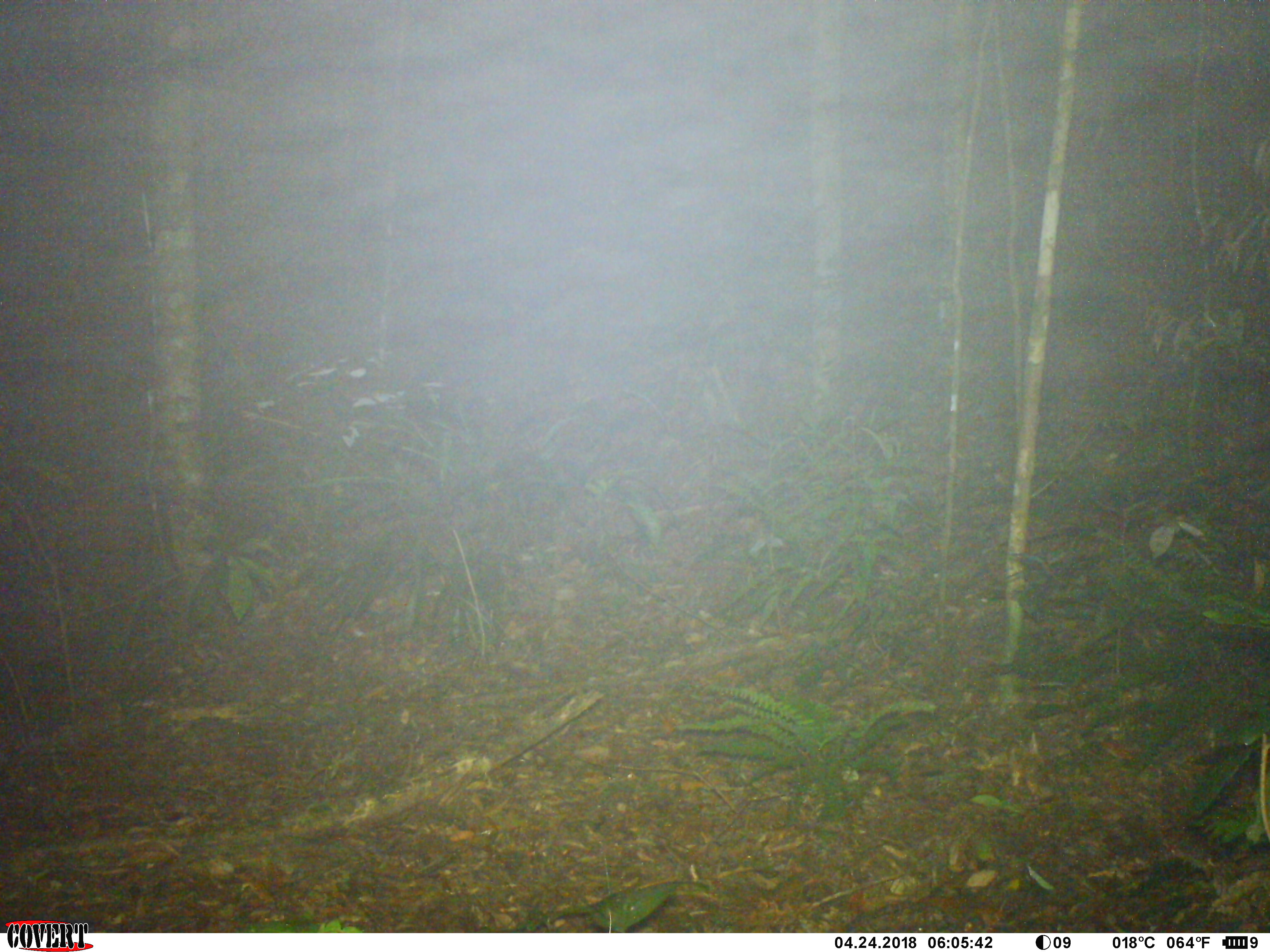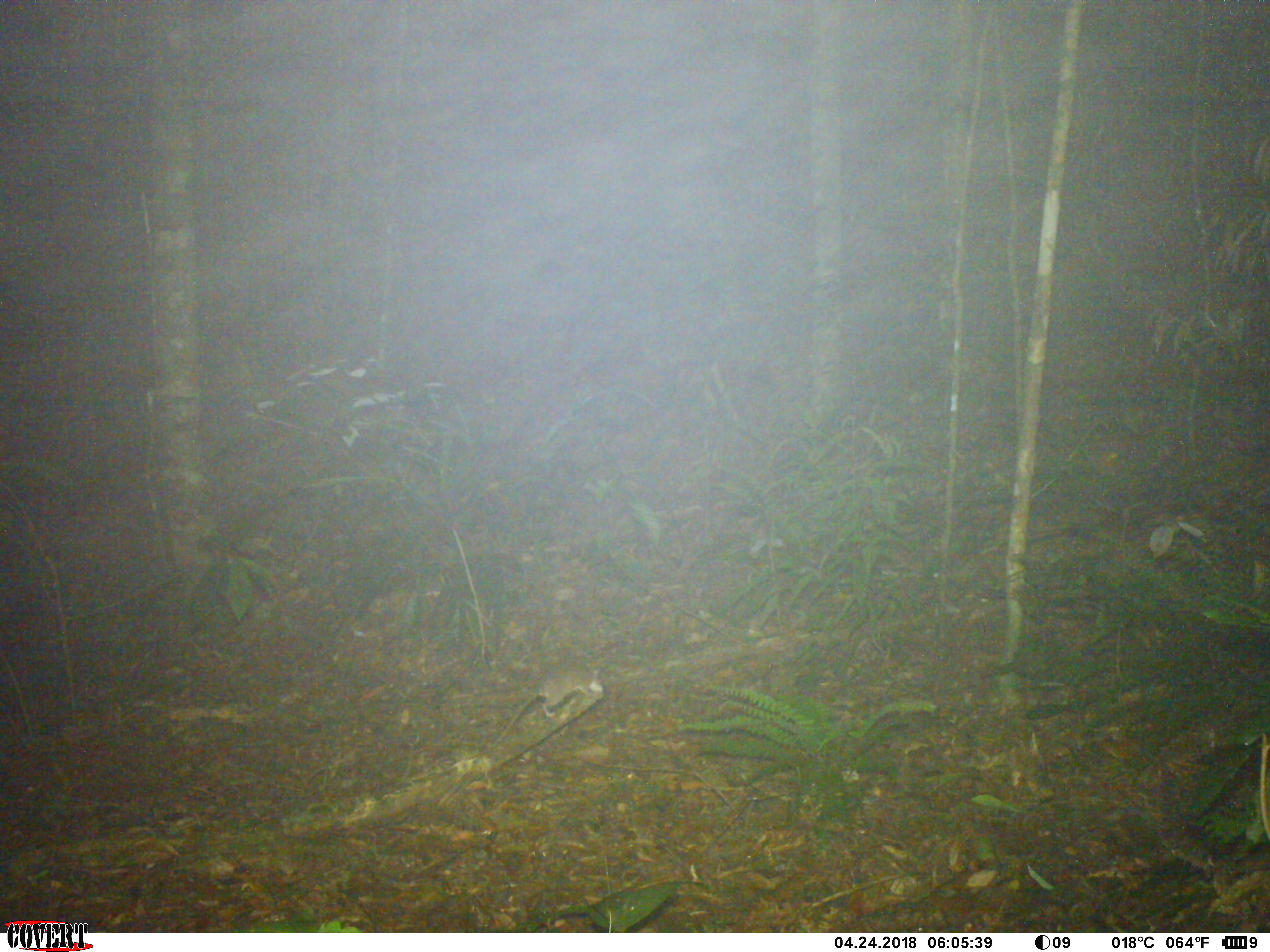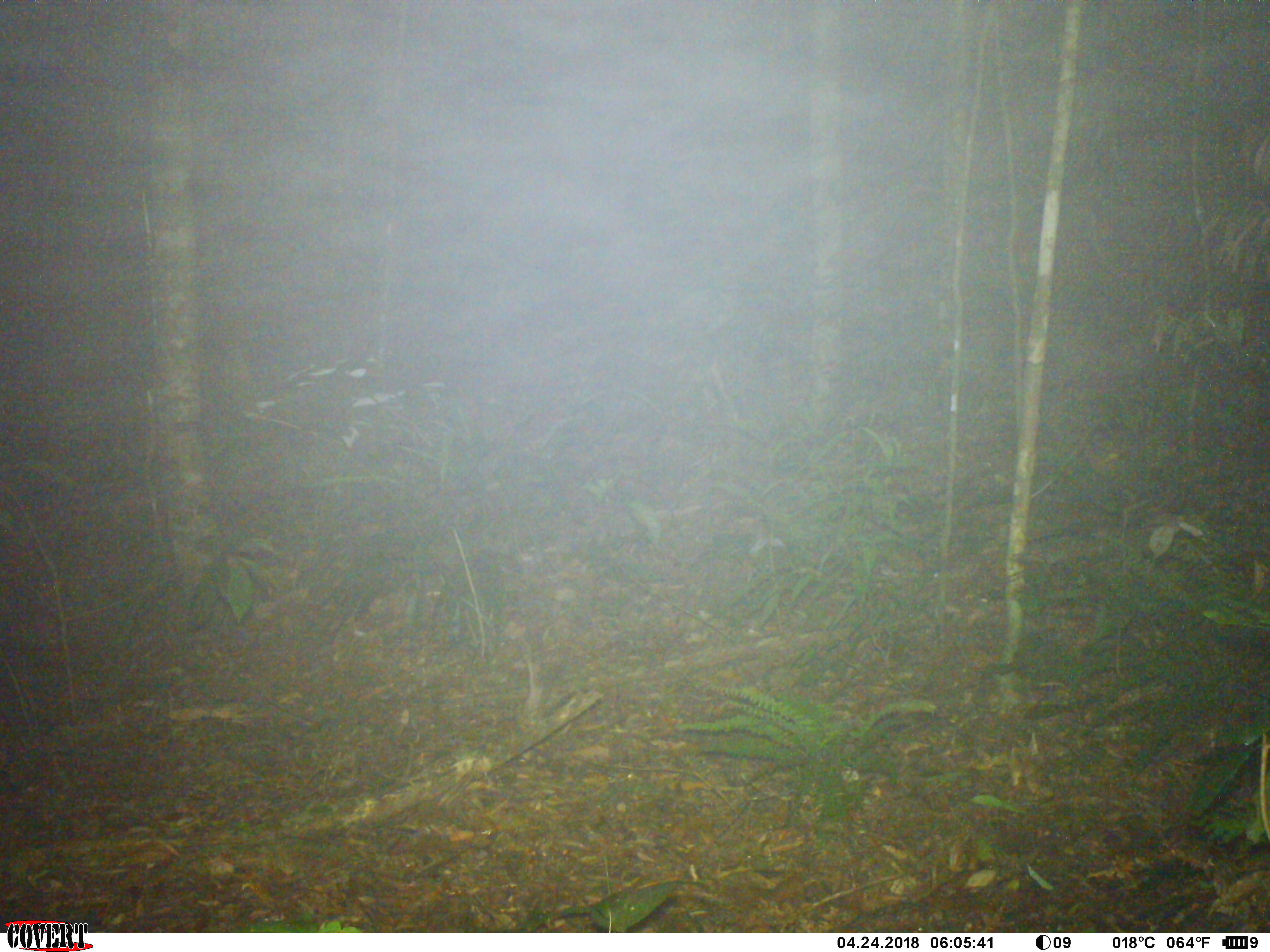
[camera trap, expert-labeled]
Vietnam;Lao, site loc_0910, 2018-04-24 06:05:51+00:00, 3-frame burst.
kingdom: Animalia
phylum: Chordata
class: Mammalia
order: Rodentia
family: Muridae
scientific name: Muridae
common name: old-world mice and rats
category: unidentified murid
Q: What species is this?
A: Unidentified murid (old-world mice and rats) (Muridae).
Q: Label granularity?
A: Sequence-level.